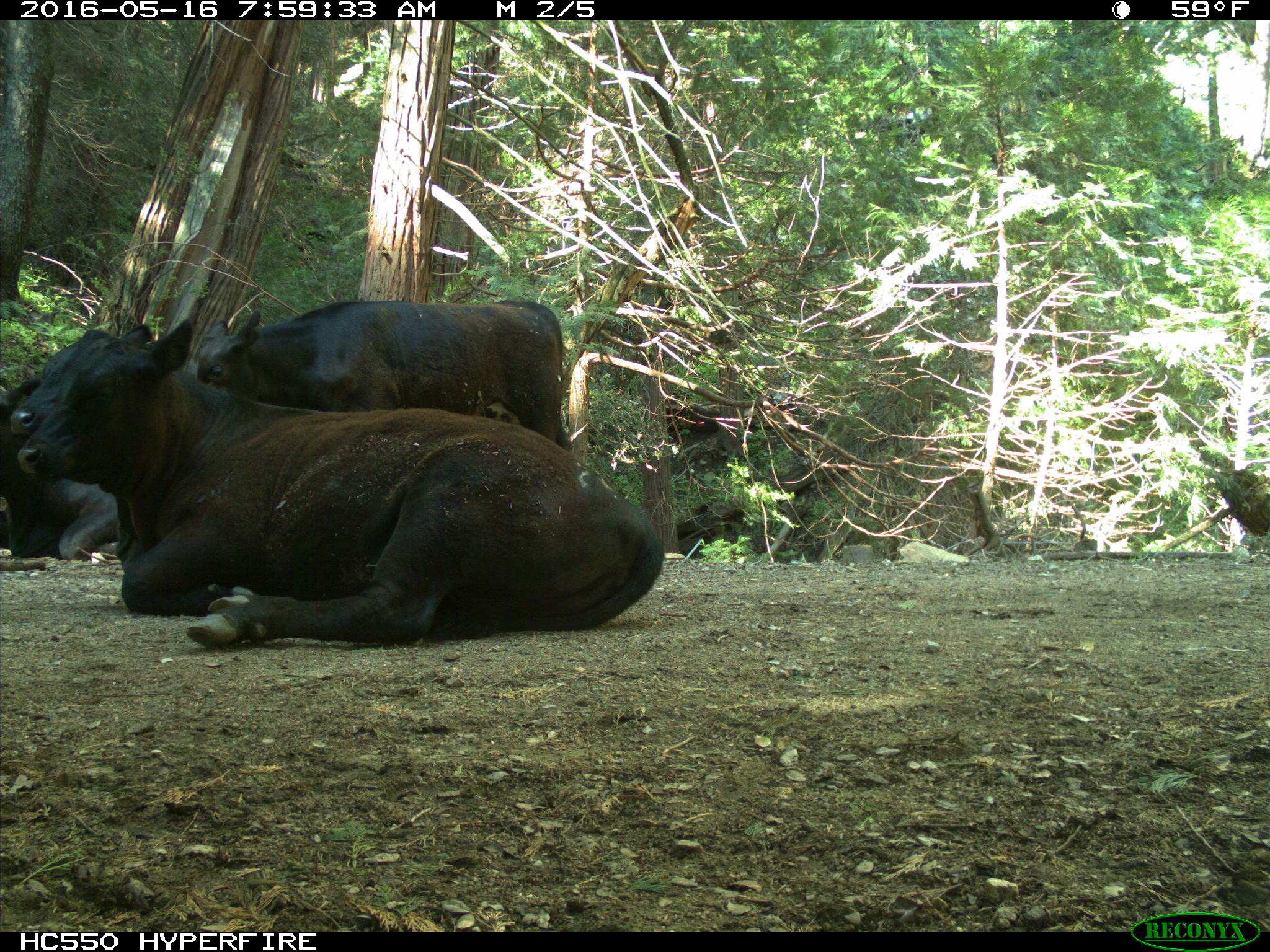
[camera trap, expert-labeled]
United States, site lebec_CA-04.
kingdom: Animalia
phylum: Chordata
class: Mammalia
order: Artiodactyla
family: Bovidae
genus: Bos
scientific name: Bos taurus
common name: domestic cow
Bos taurus (domestic cow).